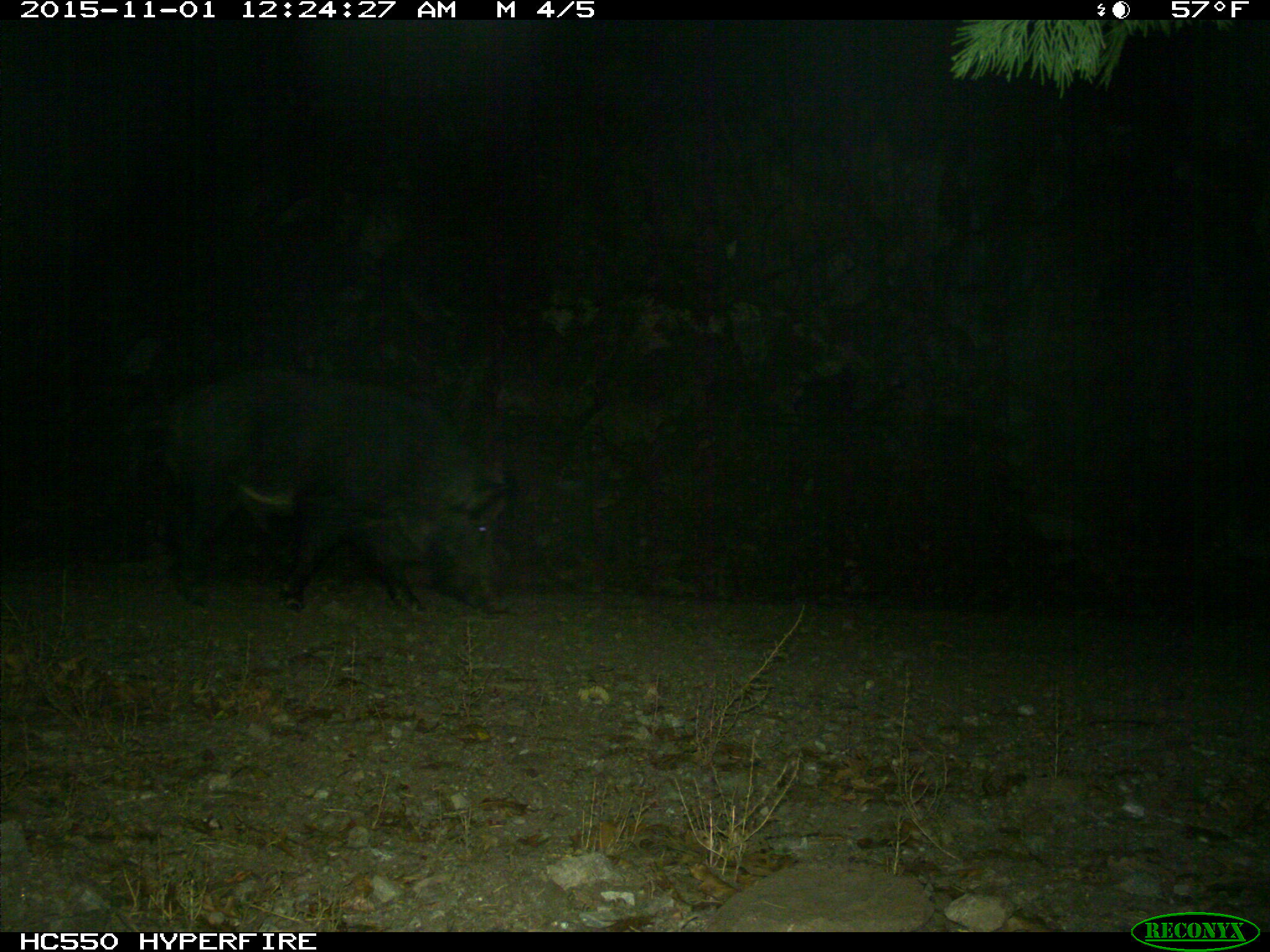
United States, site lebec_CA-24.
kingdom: Animalia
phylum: Chordata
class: Mammalia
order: Artiodactyla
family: Suidae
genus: Sus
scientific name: Sus scrofa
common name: wild boar